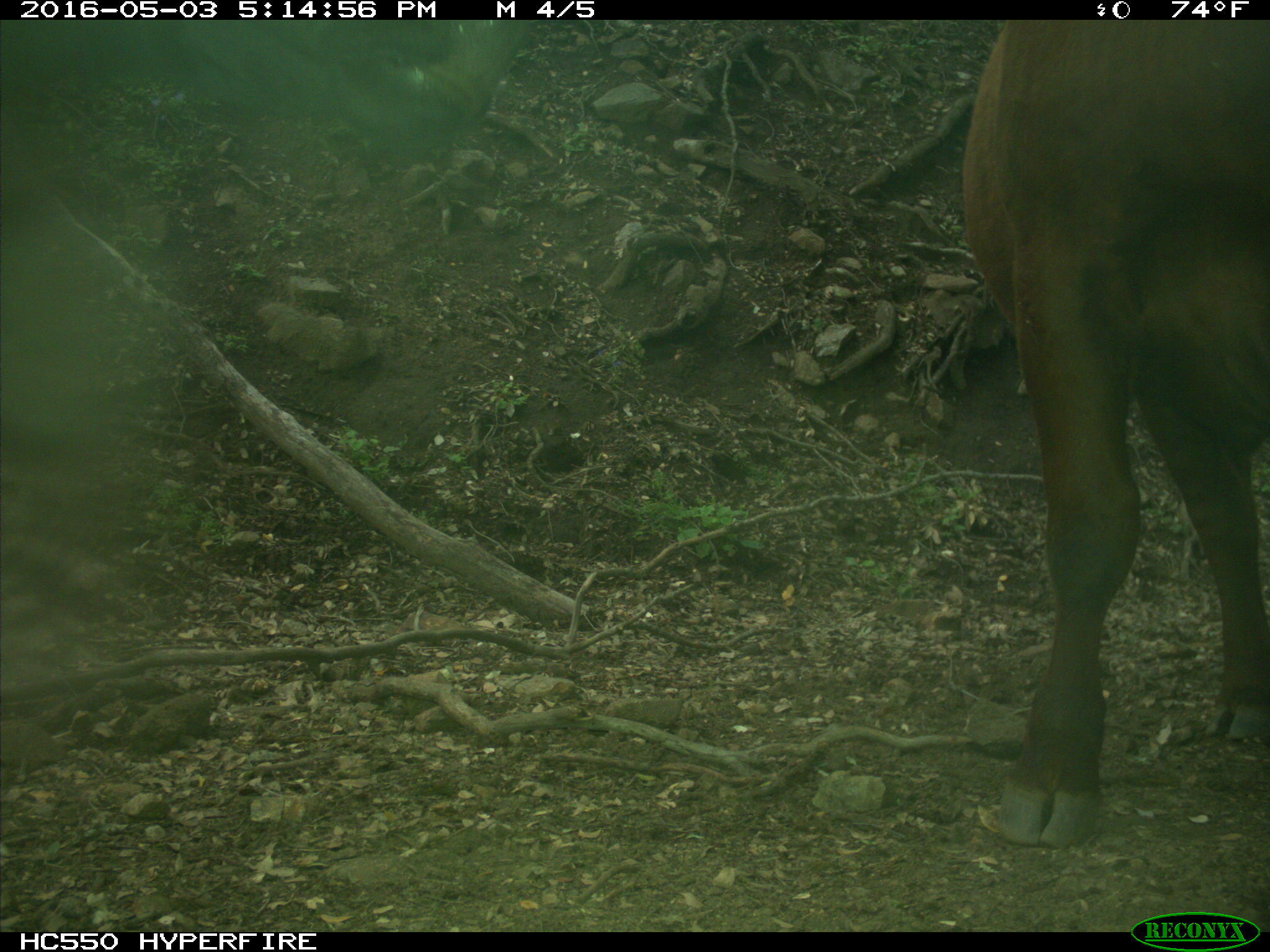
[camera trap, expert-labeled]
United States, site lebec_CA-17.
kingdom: Animalia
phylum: Chordata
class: Mammalia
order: Artiodactyla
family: Bovidae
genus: Bos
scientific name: Bos taurus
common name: domestic cow